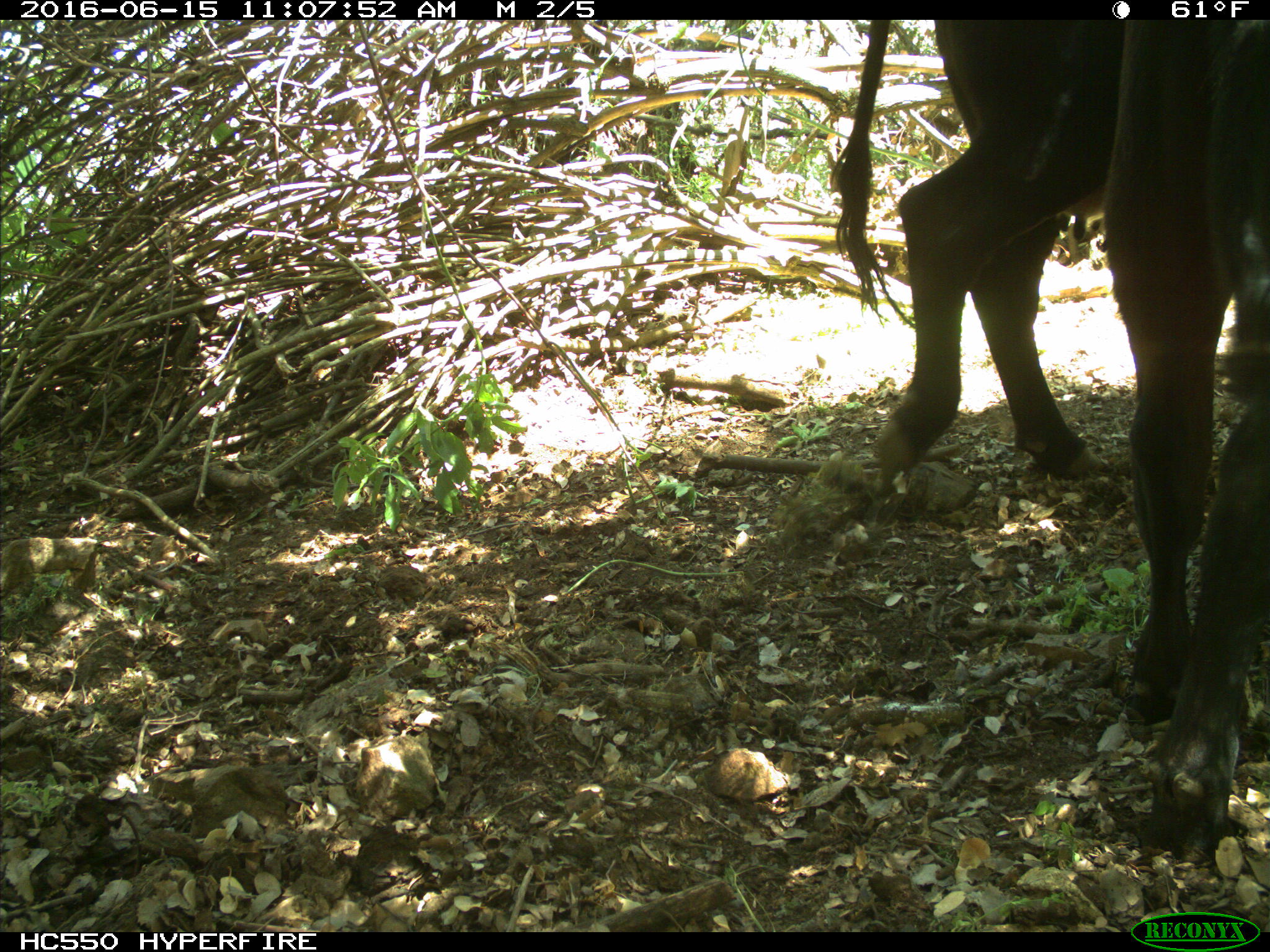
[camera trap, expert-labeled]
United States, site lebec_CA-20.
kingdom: Animalia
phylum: Chordata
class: Mammalia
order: Artiodactyla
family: Bovidae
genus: Bos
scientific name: Bos taurus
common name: domestic cow